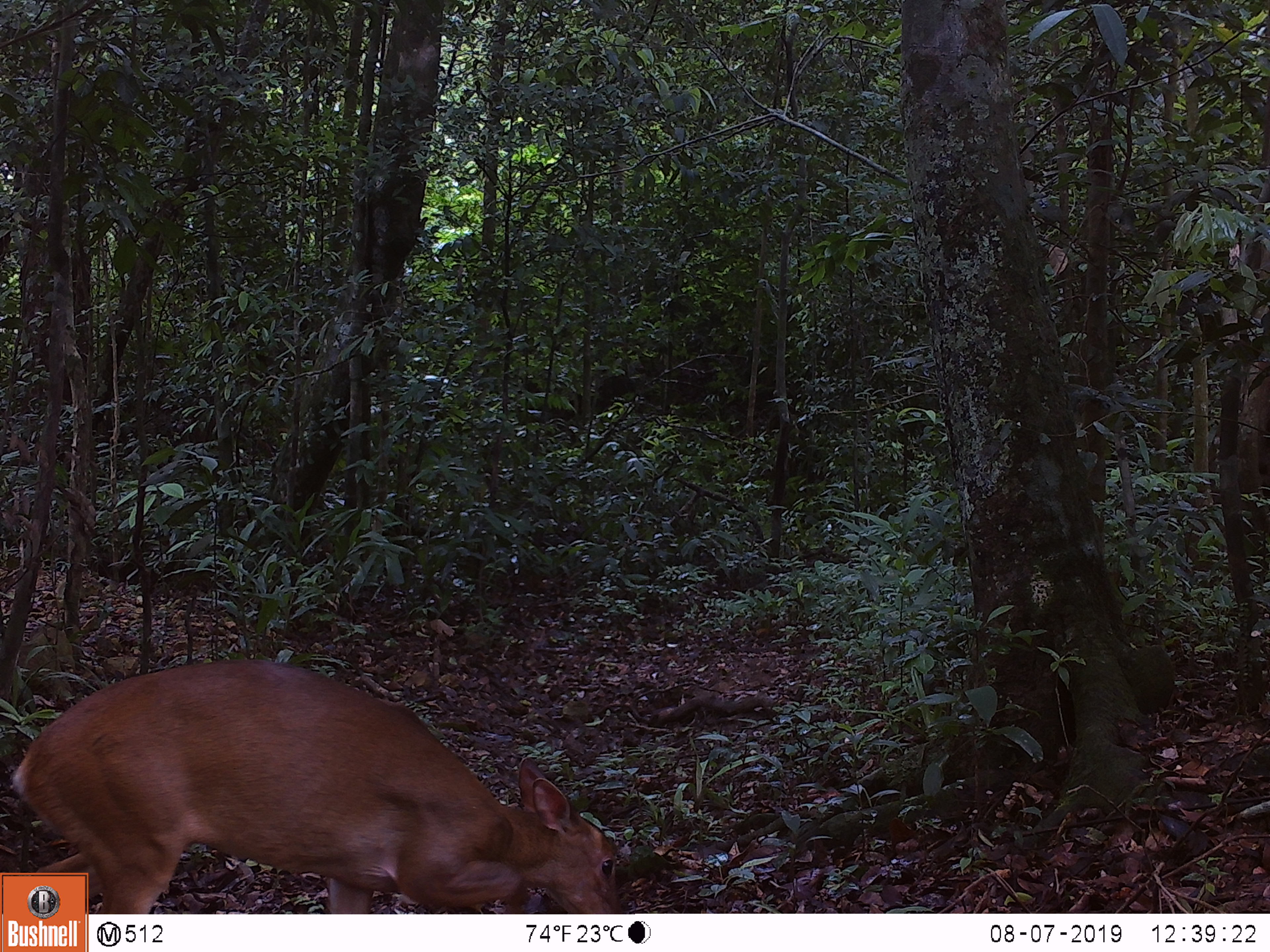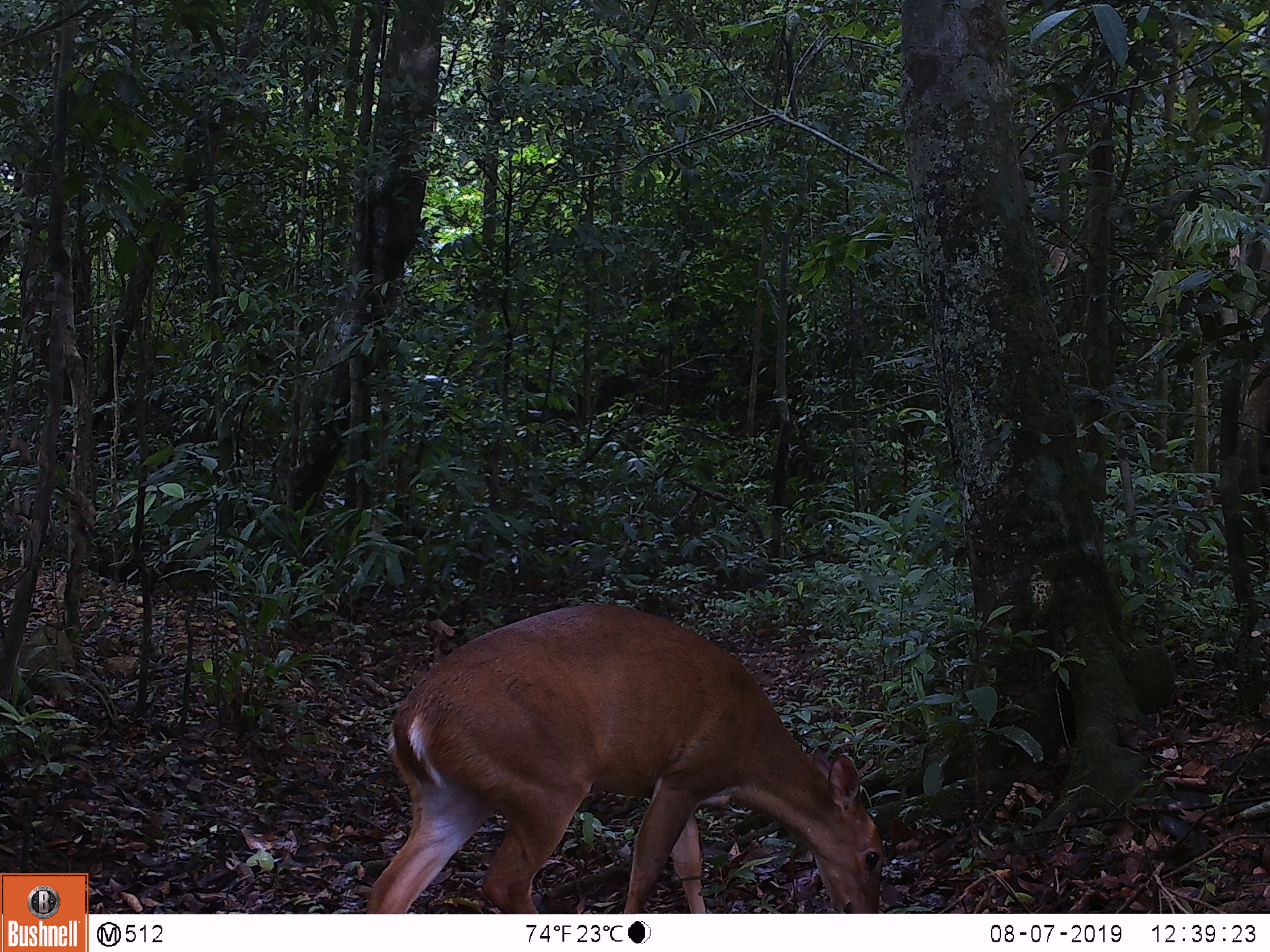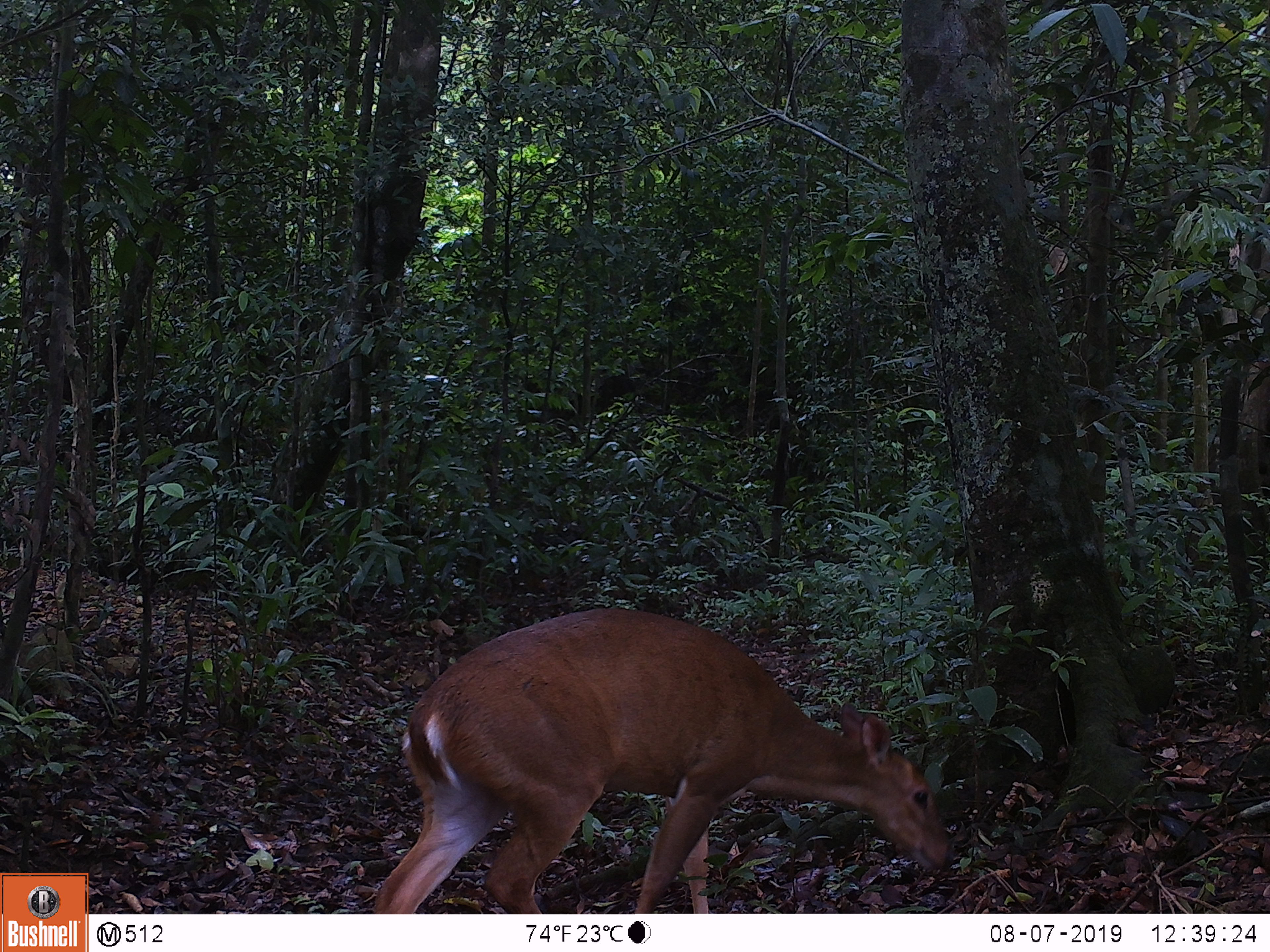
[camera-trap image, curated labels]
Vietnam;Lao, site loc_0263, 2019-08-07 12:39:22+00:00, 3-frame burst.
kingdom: Animalia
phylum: Chordata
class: Mammalia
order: Artiodactyla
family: Cervidae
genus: Muntiacus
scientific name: Muntiacus vuquangensis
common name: large-antlered muntjac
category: large antlered muntjac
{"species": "large antlered muntjac (large-antlered muntjac) (Muntiacus vuquangensis)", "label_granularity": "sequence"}